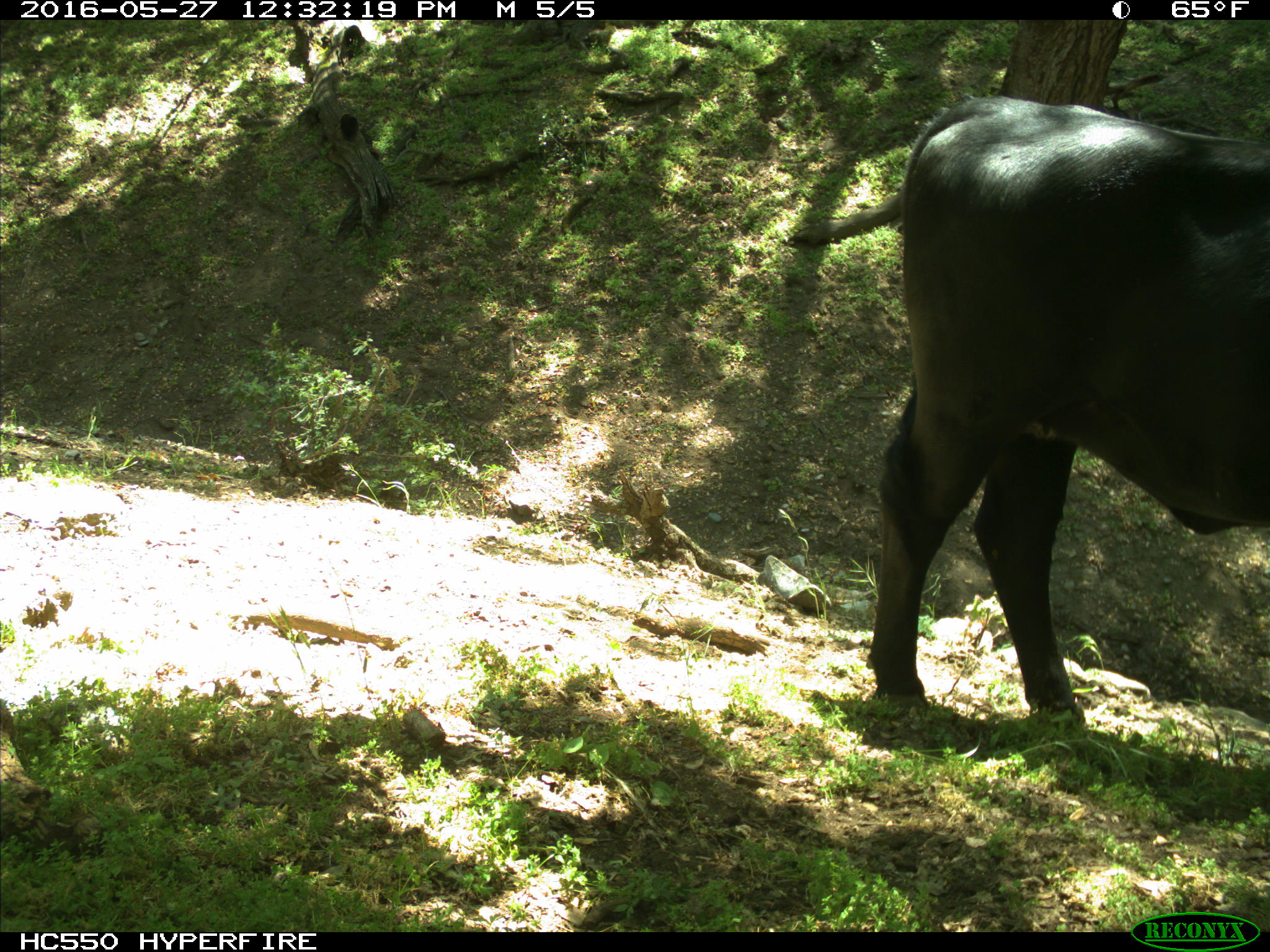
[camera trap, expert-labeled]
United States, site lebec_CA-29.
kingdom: Animalia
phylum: Chordata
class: Mammalia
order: Artiodactyla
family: Bovidae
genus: Bos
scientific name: Bos taurus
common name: domestic cow